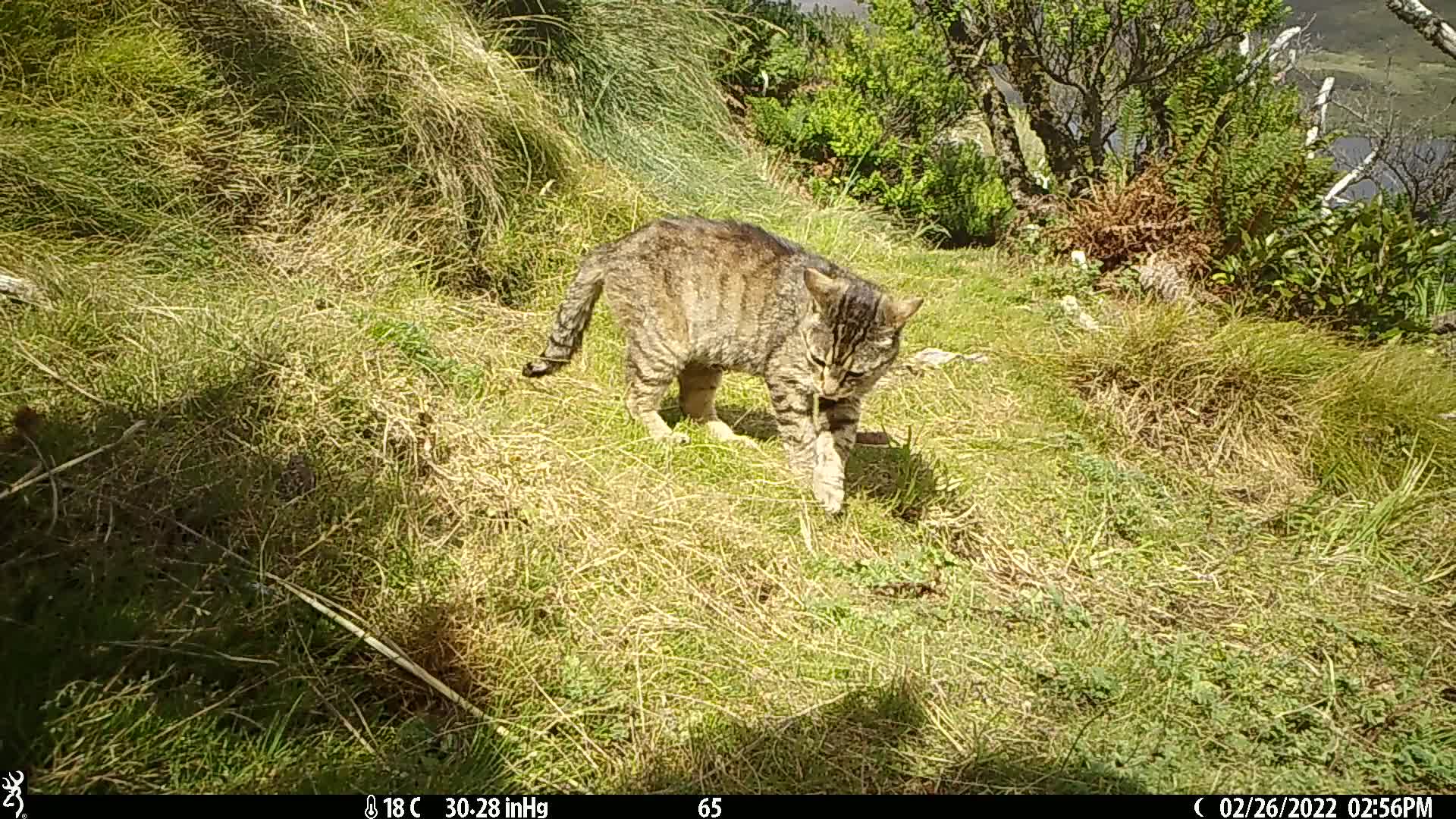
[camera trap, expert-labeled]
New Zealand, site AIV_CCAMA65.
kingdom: Animalia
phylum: Chordata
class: Mammalia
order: Carnivora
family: Felidae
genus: Felis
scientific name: Felis catus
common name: domestic cat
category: cat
Cat (domestic cat) (Felis catus).